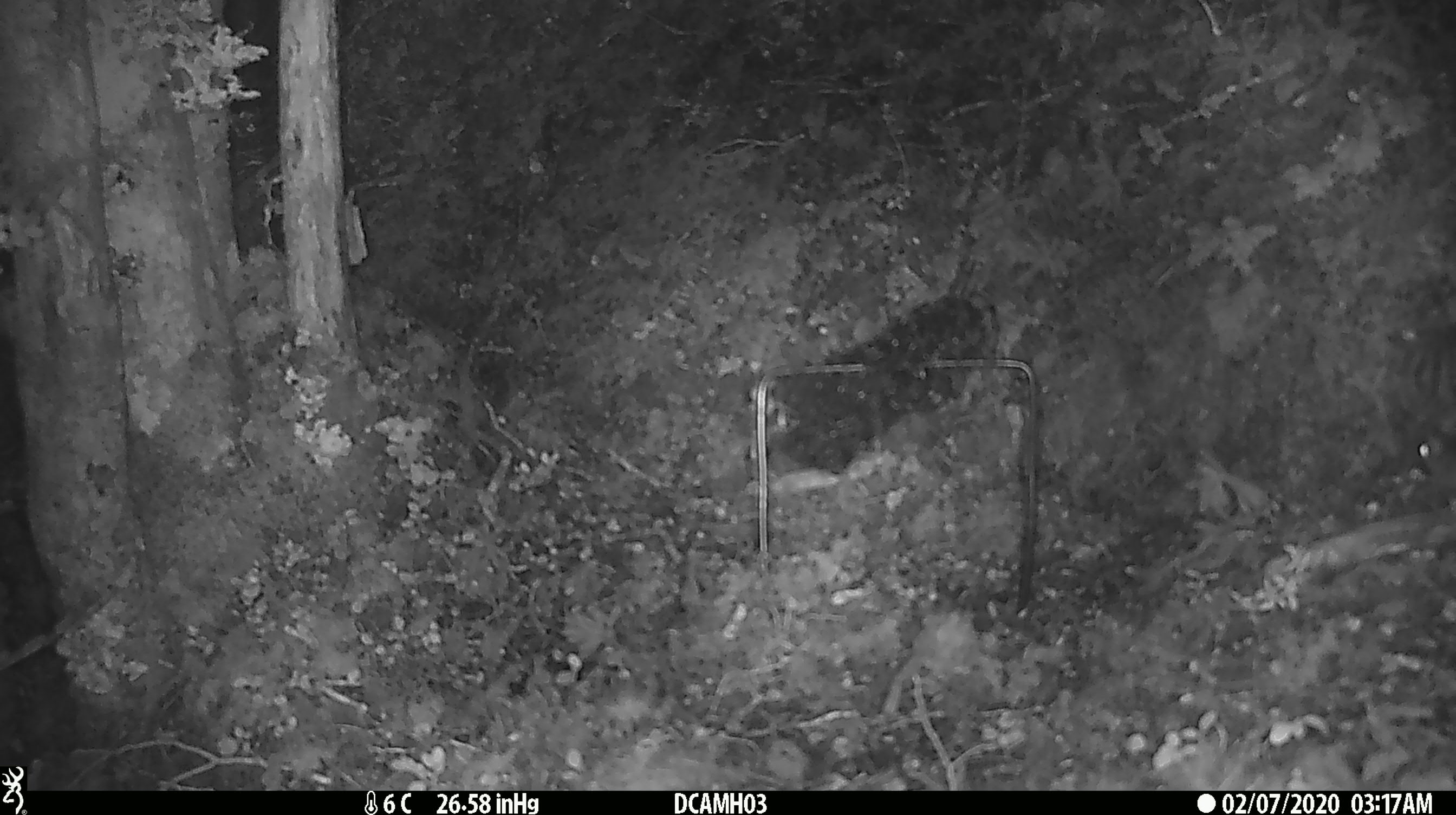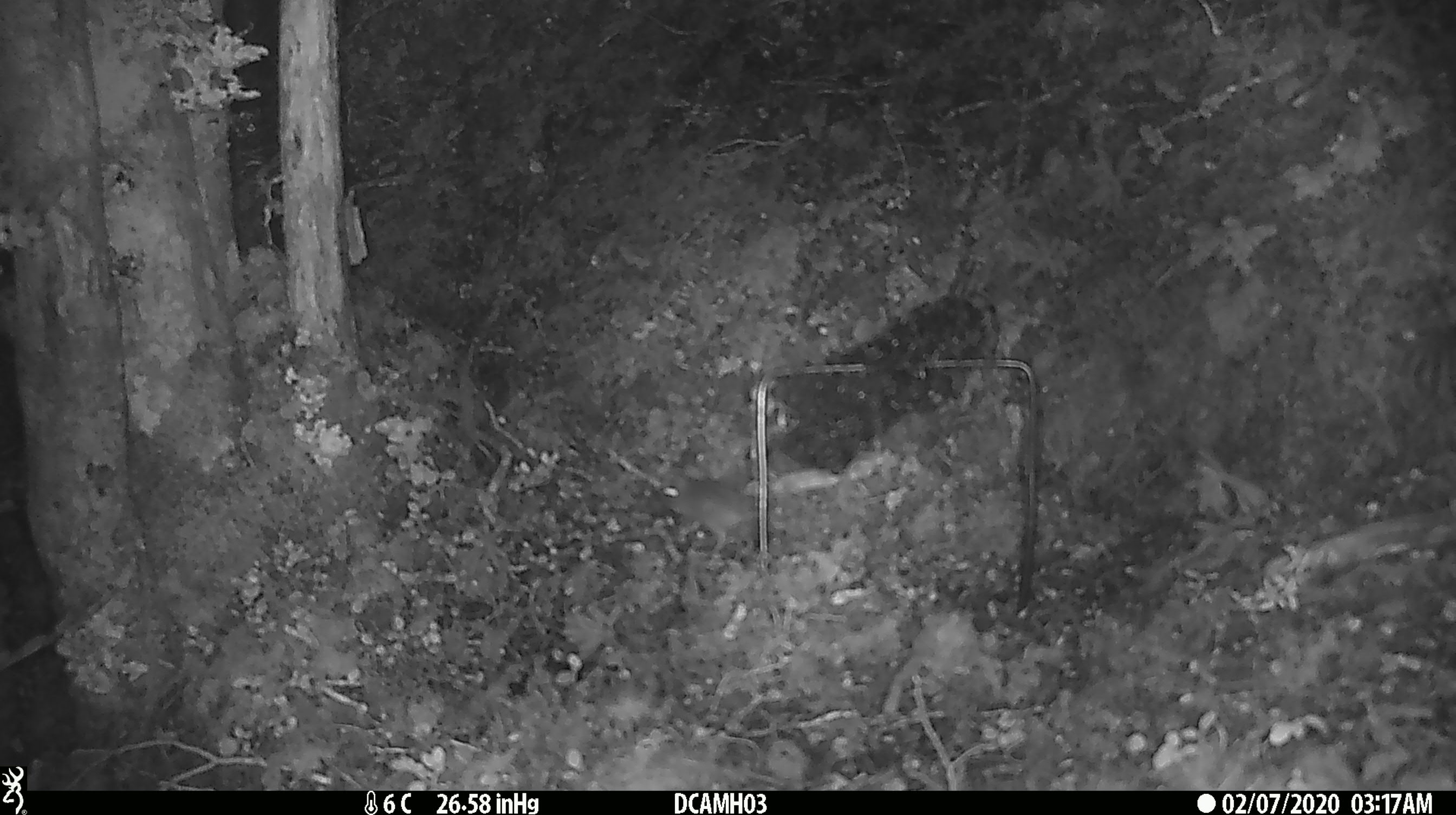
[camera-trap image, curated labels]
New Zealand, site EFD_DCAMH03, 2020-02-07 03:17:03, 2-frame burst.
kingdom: Animalia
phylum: Chordata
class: Mammalia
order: Rodentia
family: Muridae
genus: Mus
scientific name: Mus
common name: mouse